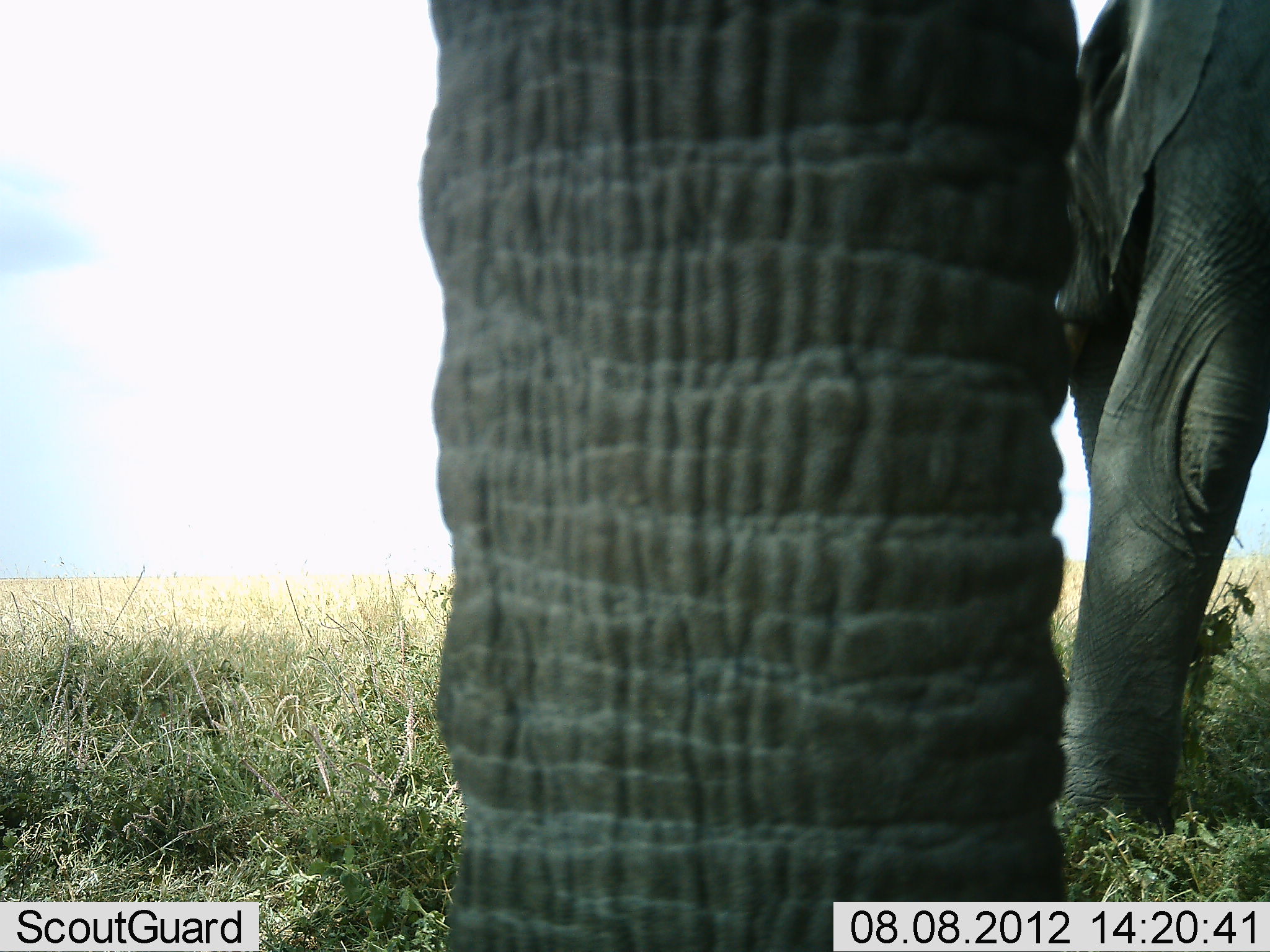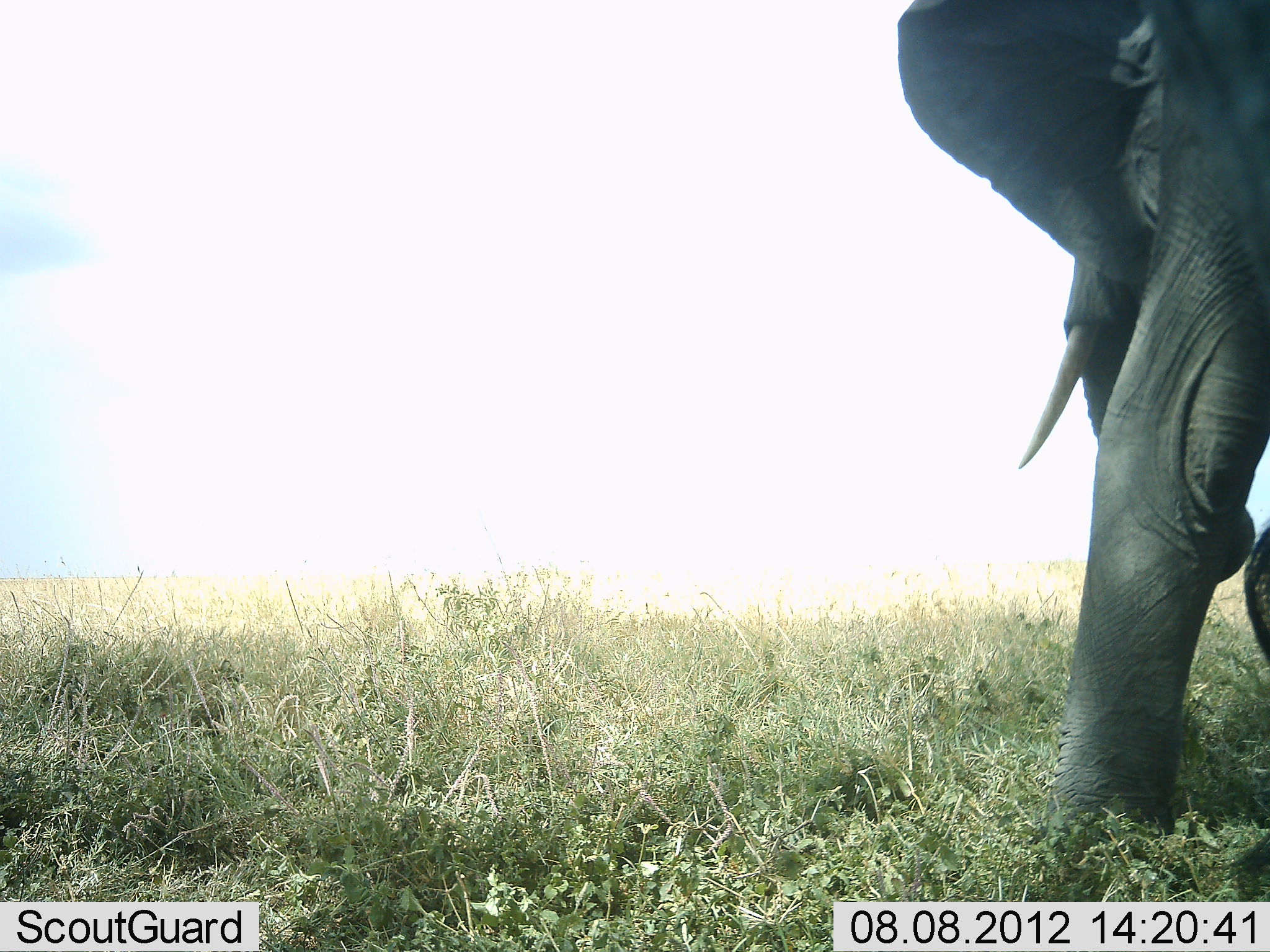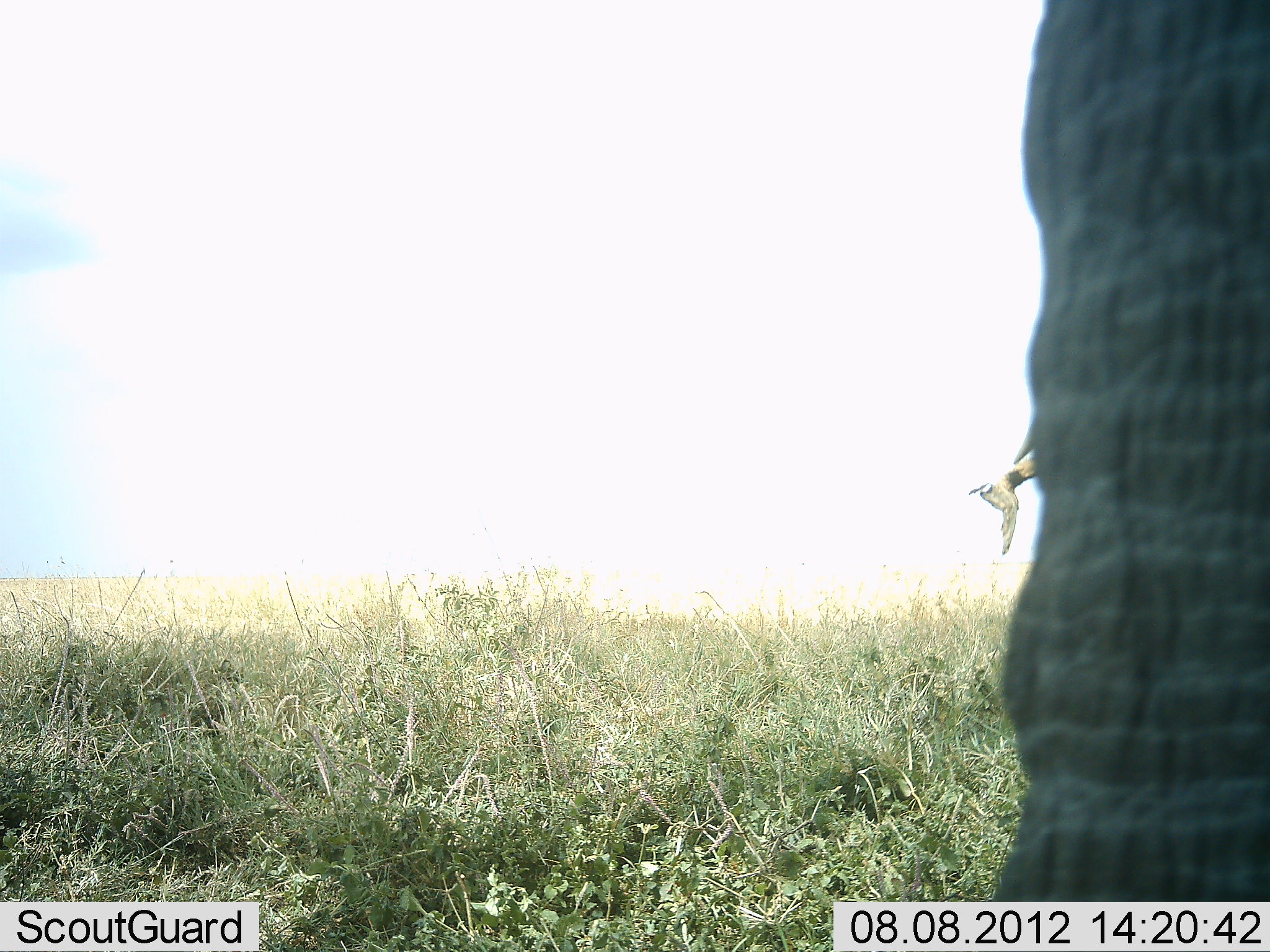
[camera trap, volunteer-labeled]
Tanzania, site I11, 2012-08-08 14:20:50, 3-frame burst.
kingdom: Animalia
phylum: Chordata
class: Mammalia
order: Proboscidea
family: Elephantidae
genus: Loxodonta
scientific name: Loxodonta africana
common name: african bush elephant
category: elephant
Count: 2.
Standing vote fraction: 70%.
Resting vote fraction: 0%.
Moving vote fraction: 60%.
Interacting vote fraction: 0%.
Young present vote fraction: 0%.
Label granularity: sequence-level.